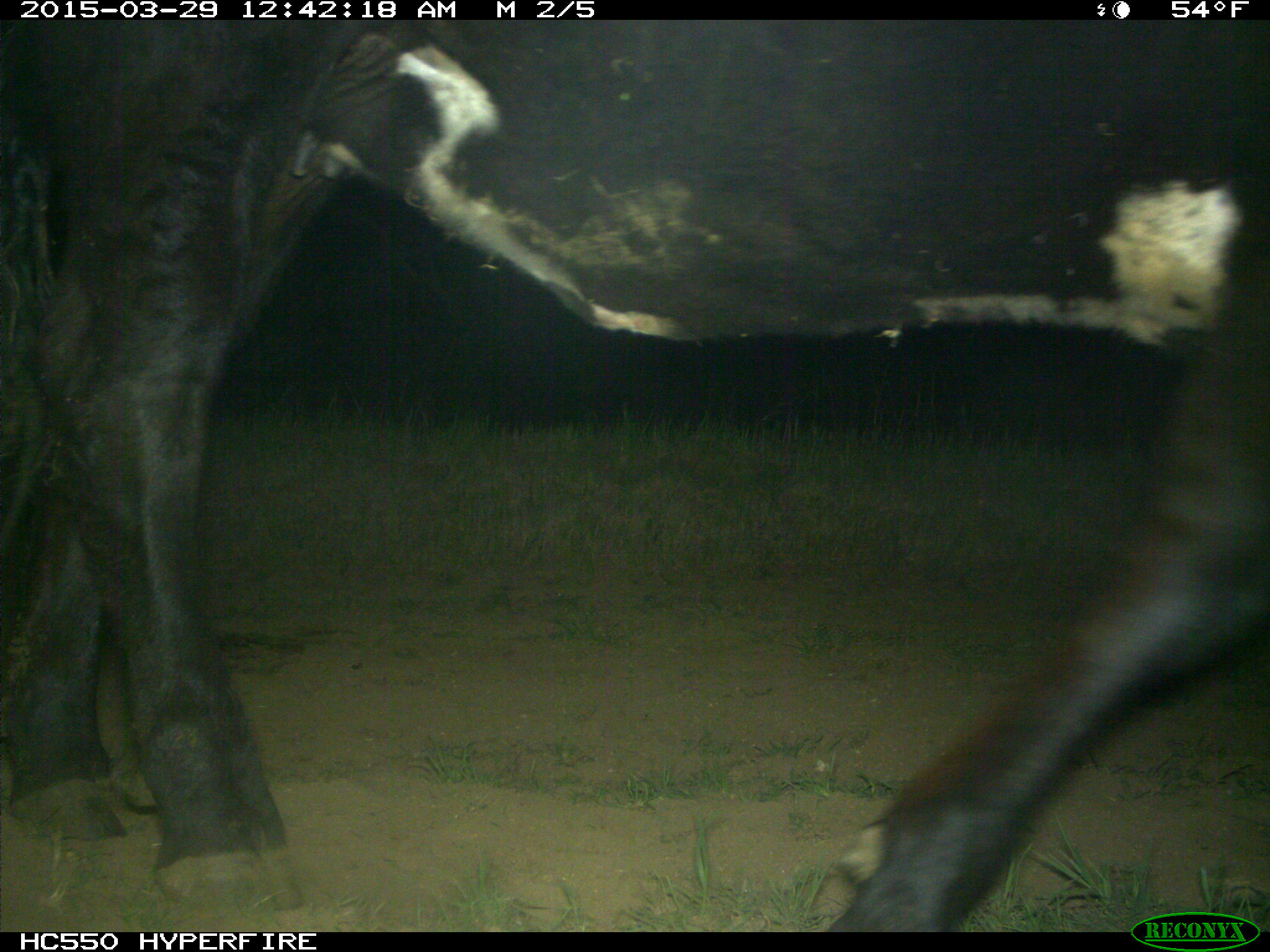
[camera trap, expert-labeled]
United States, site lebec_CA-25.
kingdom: Animalia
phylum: Chordata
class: Mammalia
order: Artiodactyla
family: Bovidae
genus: Bos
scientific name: Bos taurus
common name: domestic cow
Bos taurus (domestic cow).